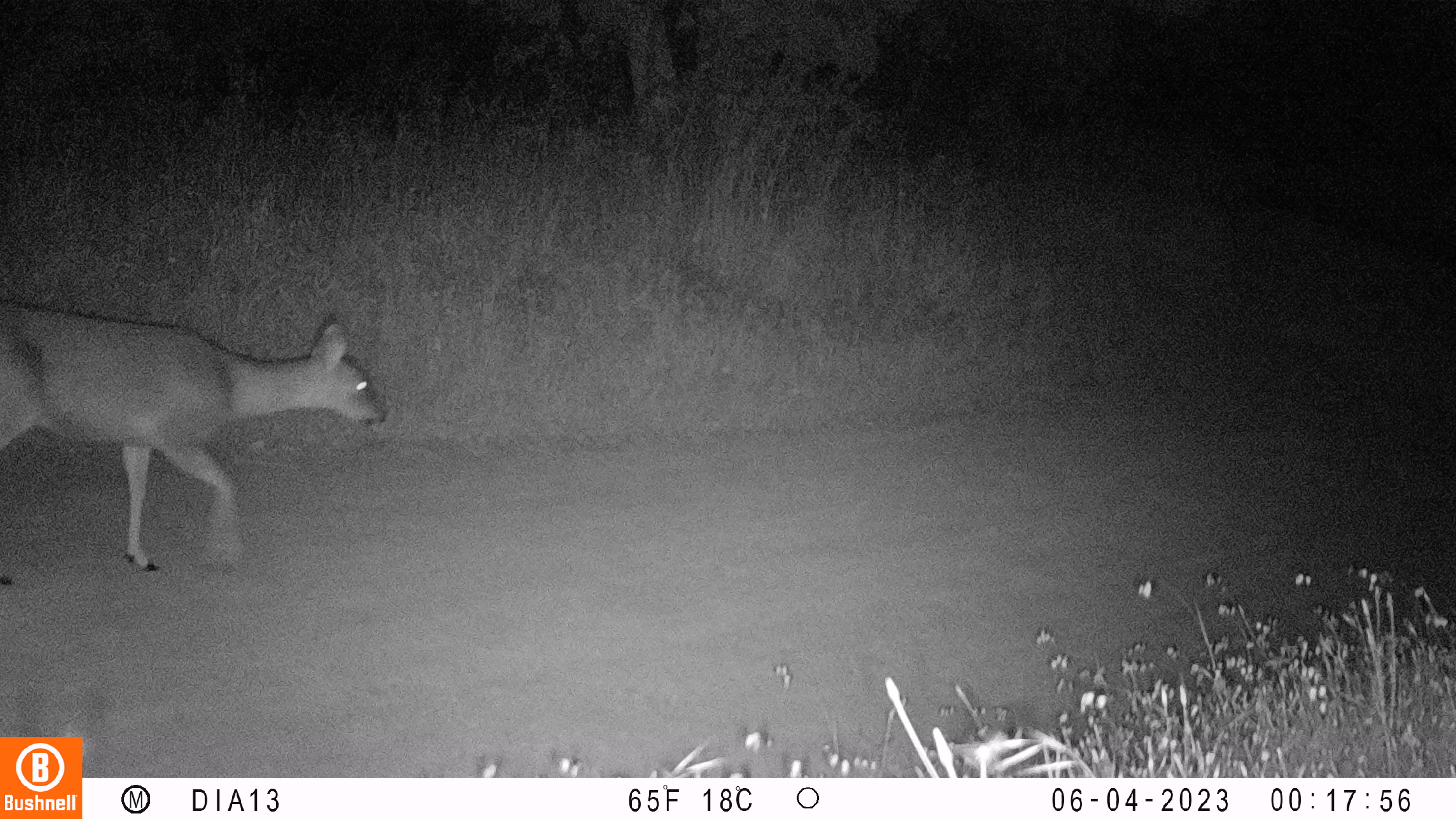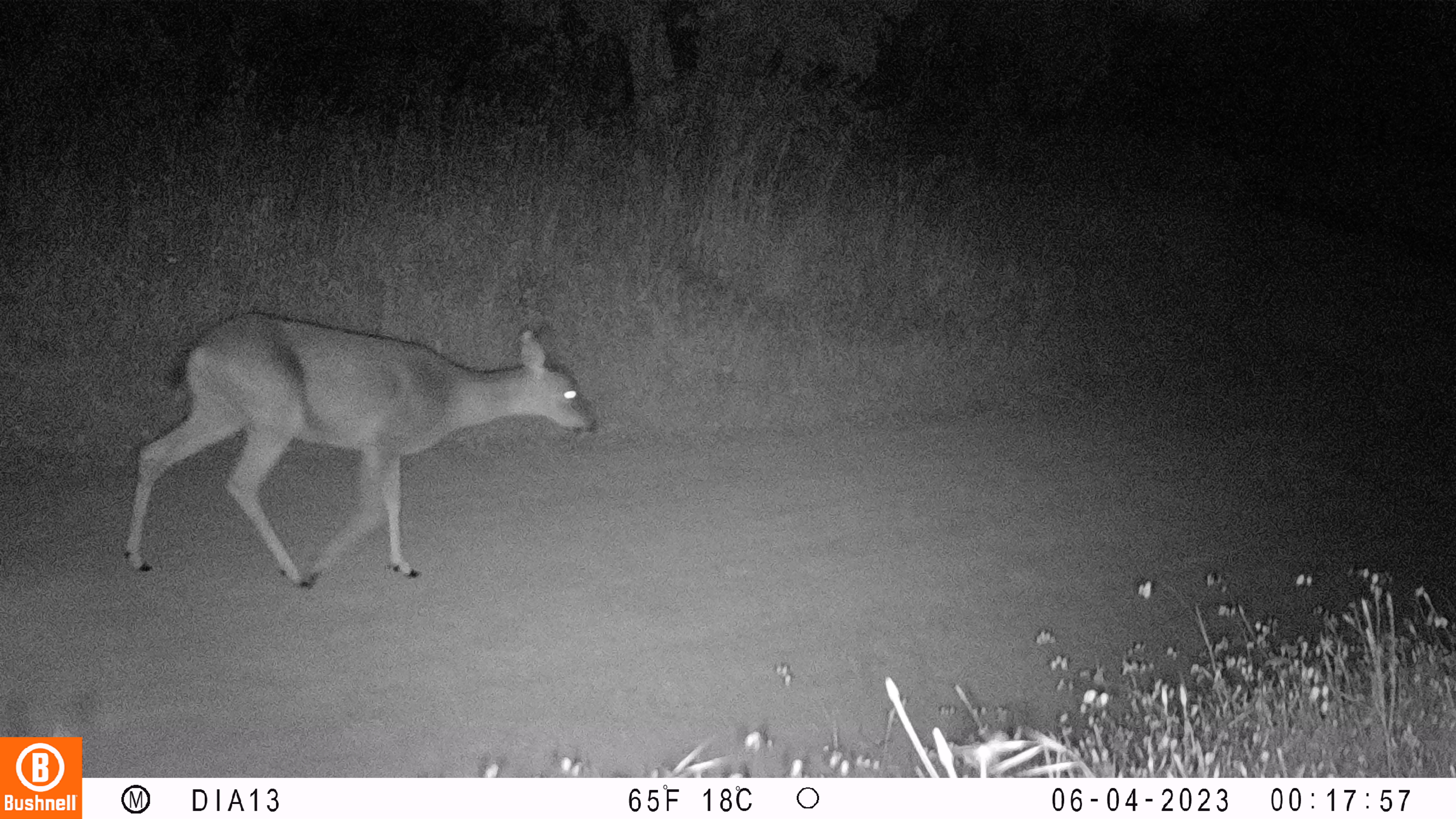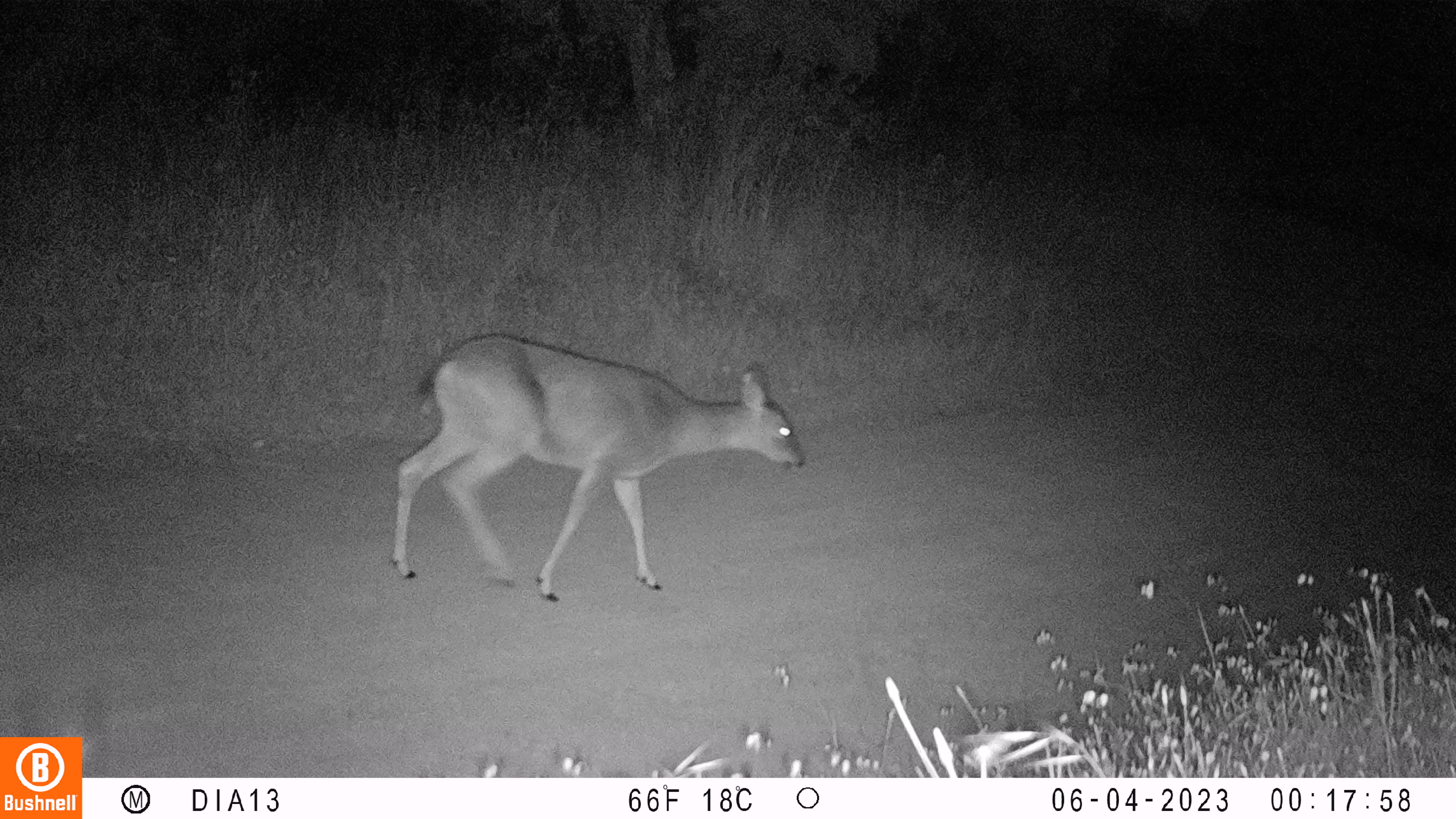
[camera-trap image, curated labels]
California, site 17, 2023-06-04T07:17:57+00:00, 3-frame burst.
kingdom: Animalia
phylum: Chordata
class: Mammalia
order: Artiodactyla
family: Cervidae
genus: Odocoileus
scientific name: Odocoileus hemionus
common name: mule deer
Mule deer (Odocoileus hemionus).